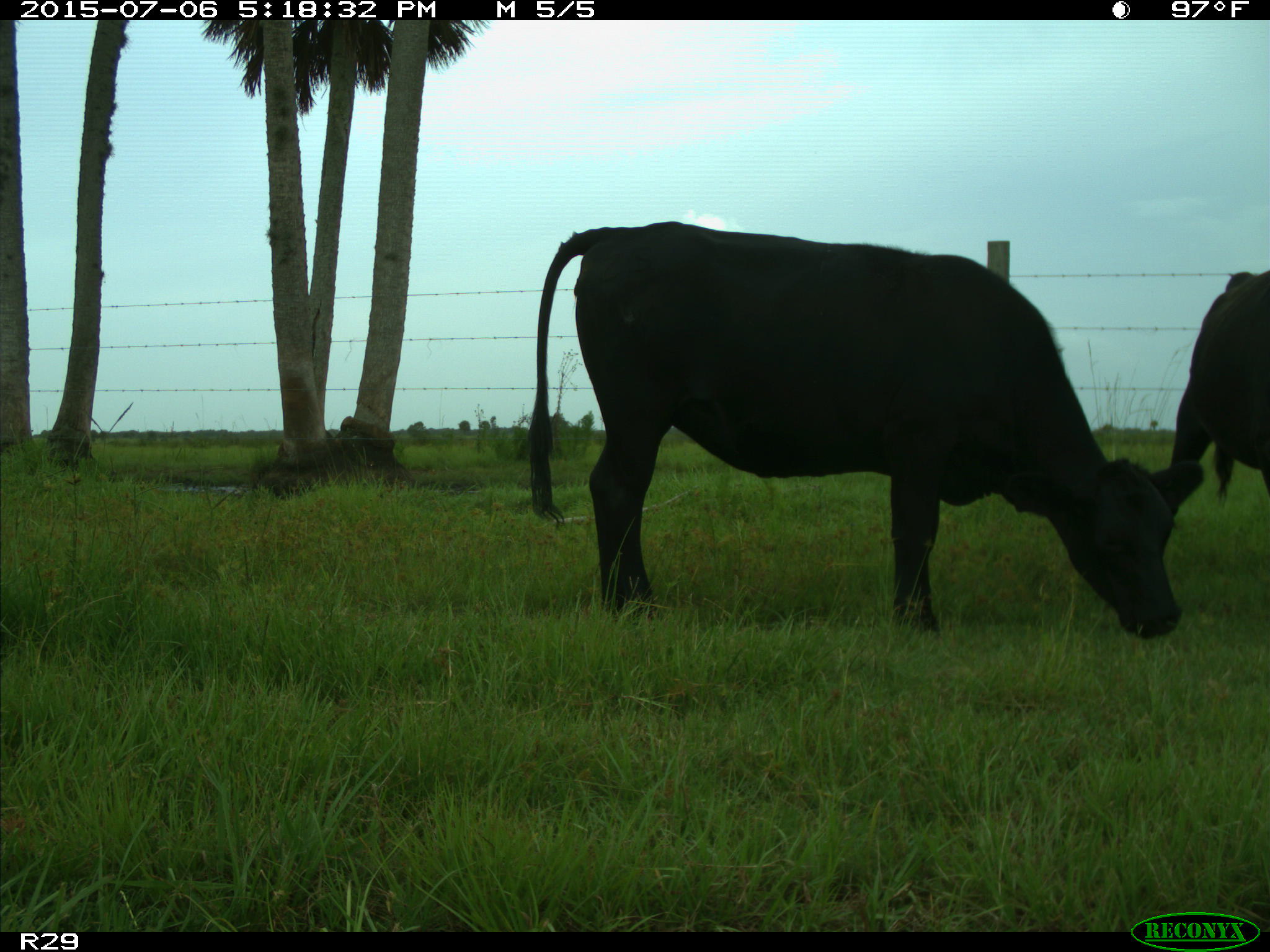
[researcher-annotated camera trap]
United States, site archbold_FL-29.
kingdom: Animalia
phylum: Chordata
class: Mammalia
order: Artiodactyla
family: Bovidae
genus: Bos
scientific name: Bos taurus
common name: domestic cow